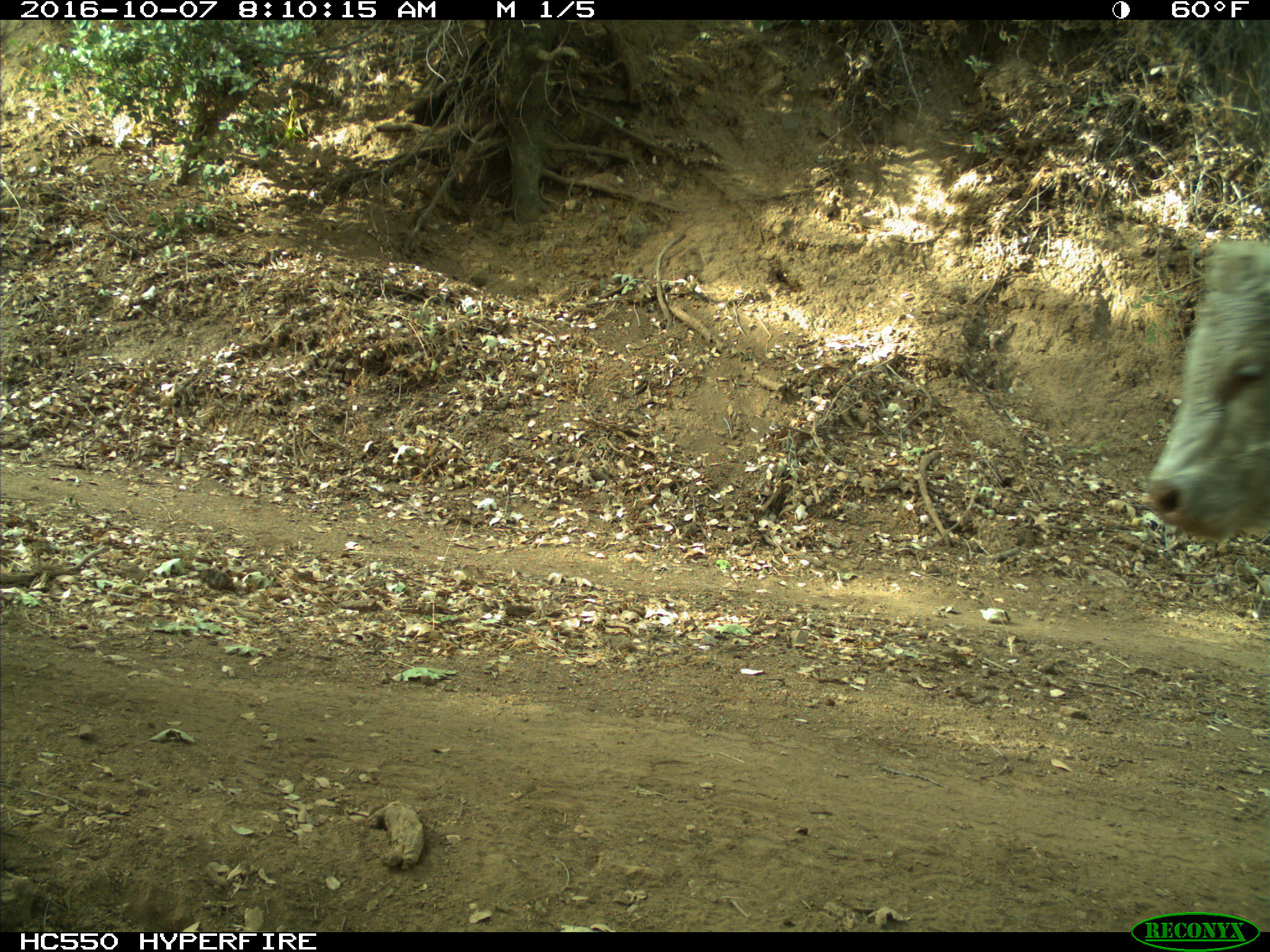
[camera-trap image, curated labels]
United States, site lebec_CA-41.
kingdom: Animalia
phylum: Chordata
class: Mammalia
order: Artiodactyla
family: Bovidae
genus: Bos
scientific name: Bos taurus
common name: domestic cow